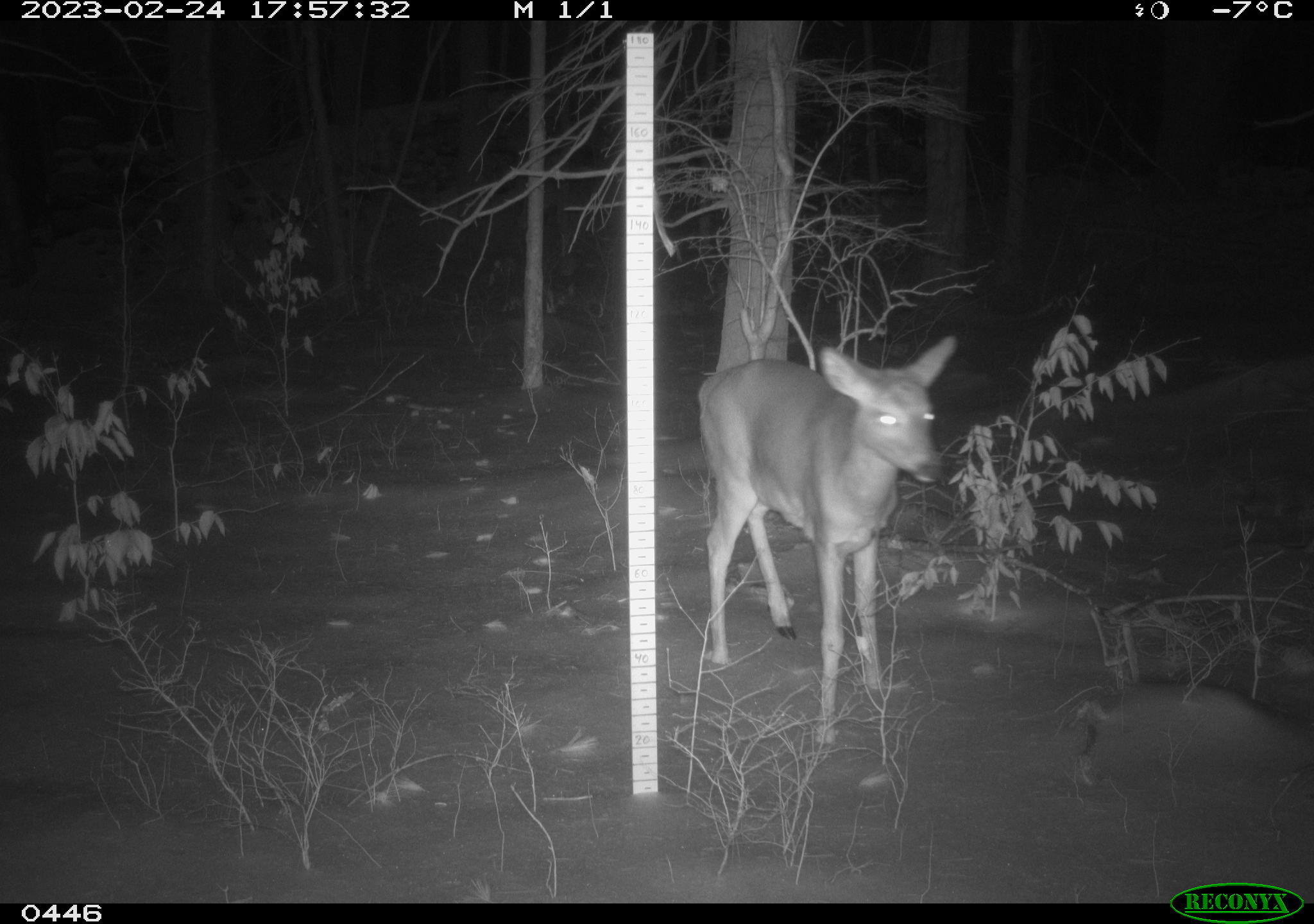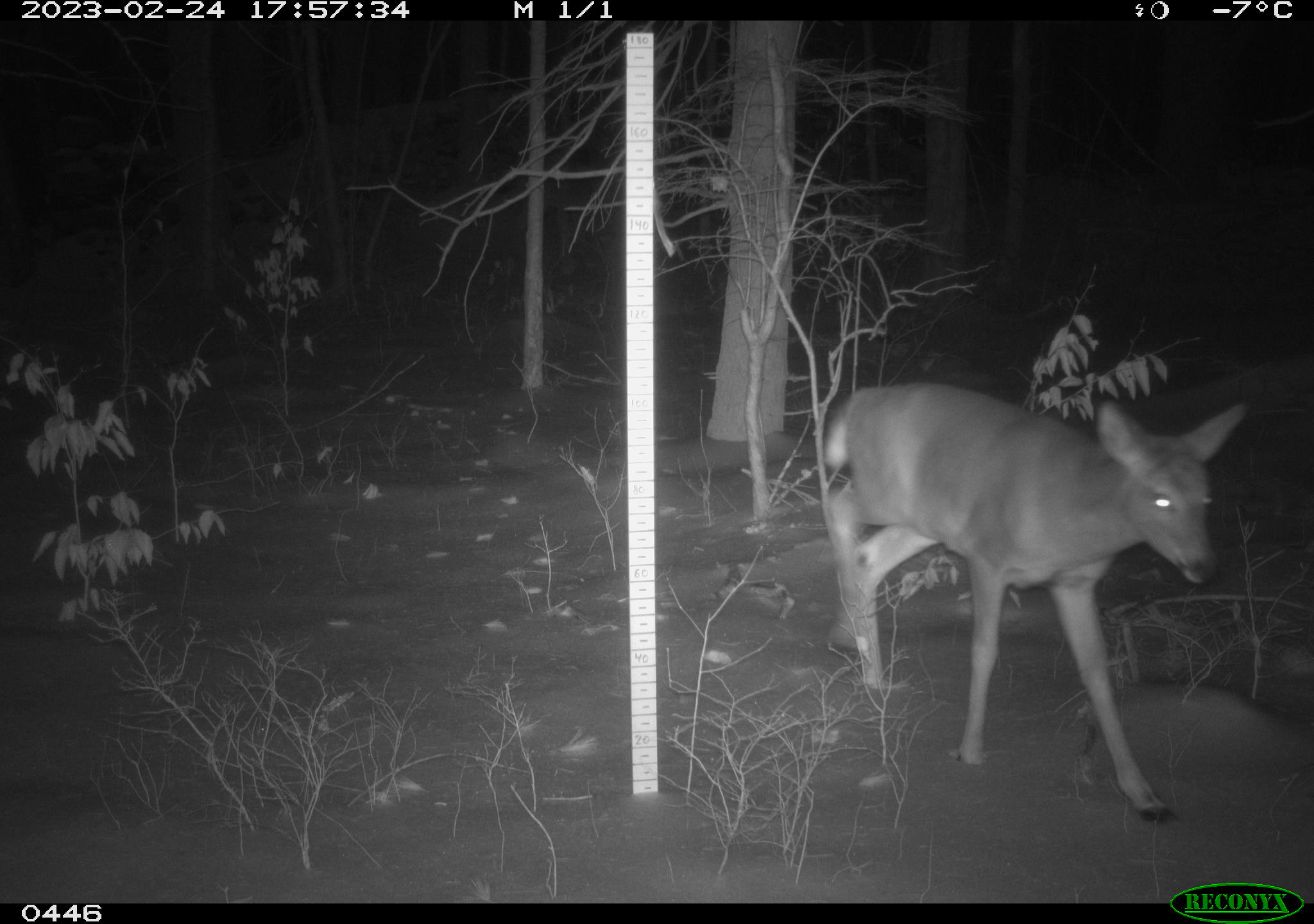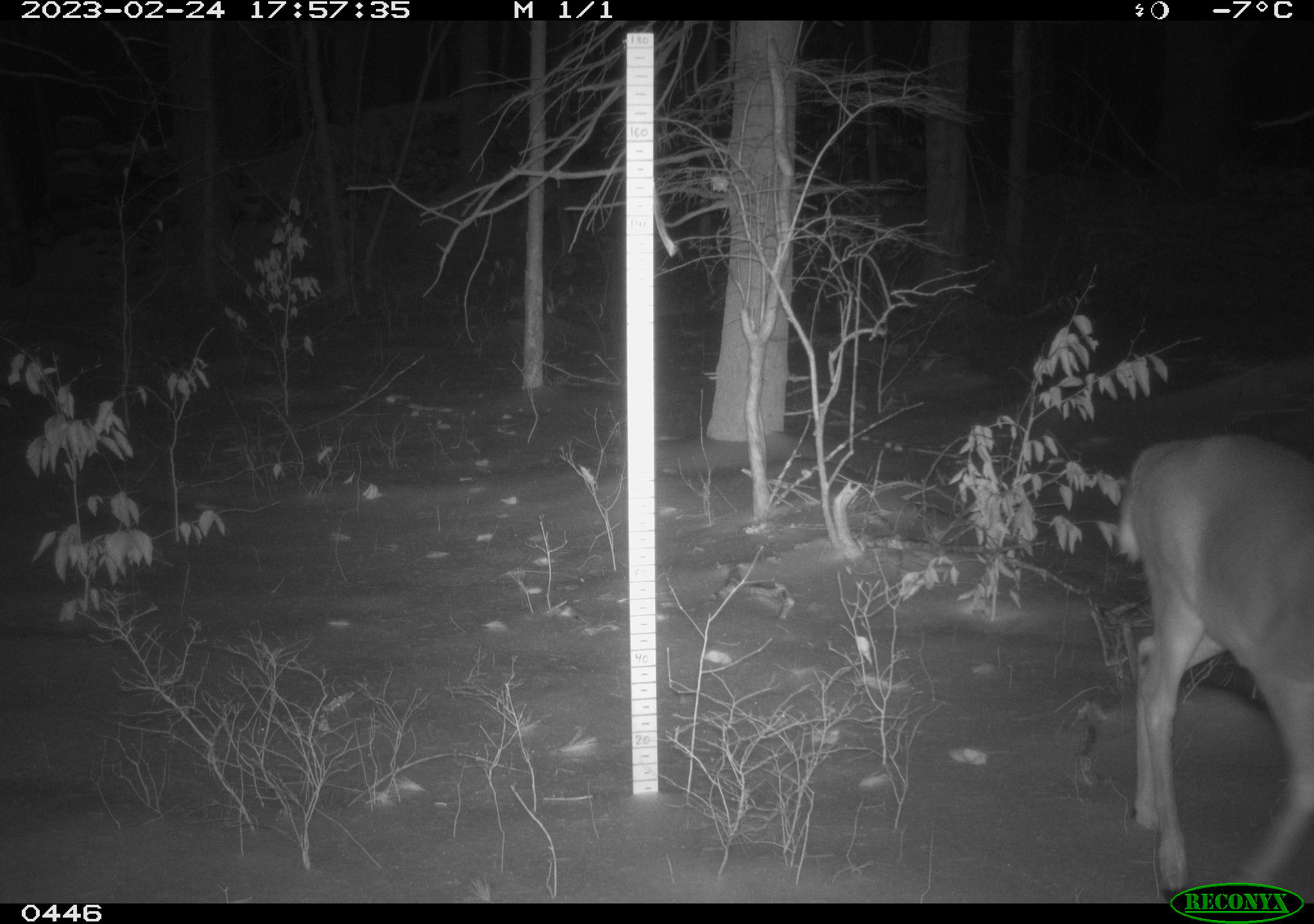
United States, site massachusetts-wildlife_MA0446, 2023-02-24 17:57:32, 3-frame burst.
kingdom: Animalia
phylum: Chordata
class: Mammalia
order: Artiodactyla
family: Cervidae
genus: Odocoileus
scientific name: Odocoileus virginianus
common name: white-tailed deer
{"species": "white-tailed deer (Odocoileus virginianus)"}